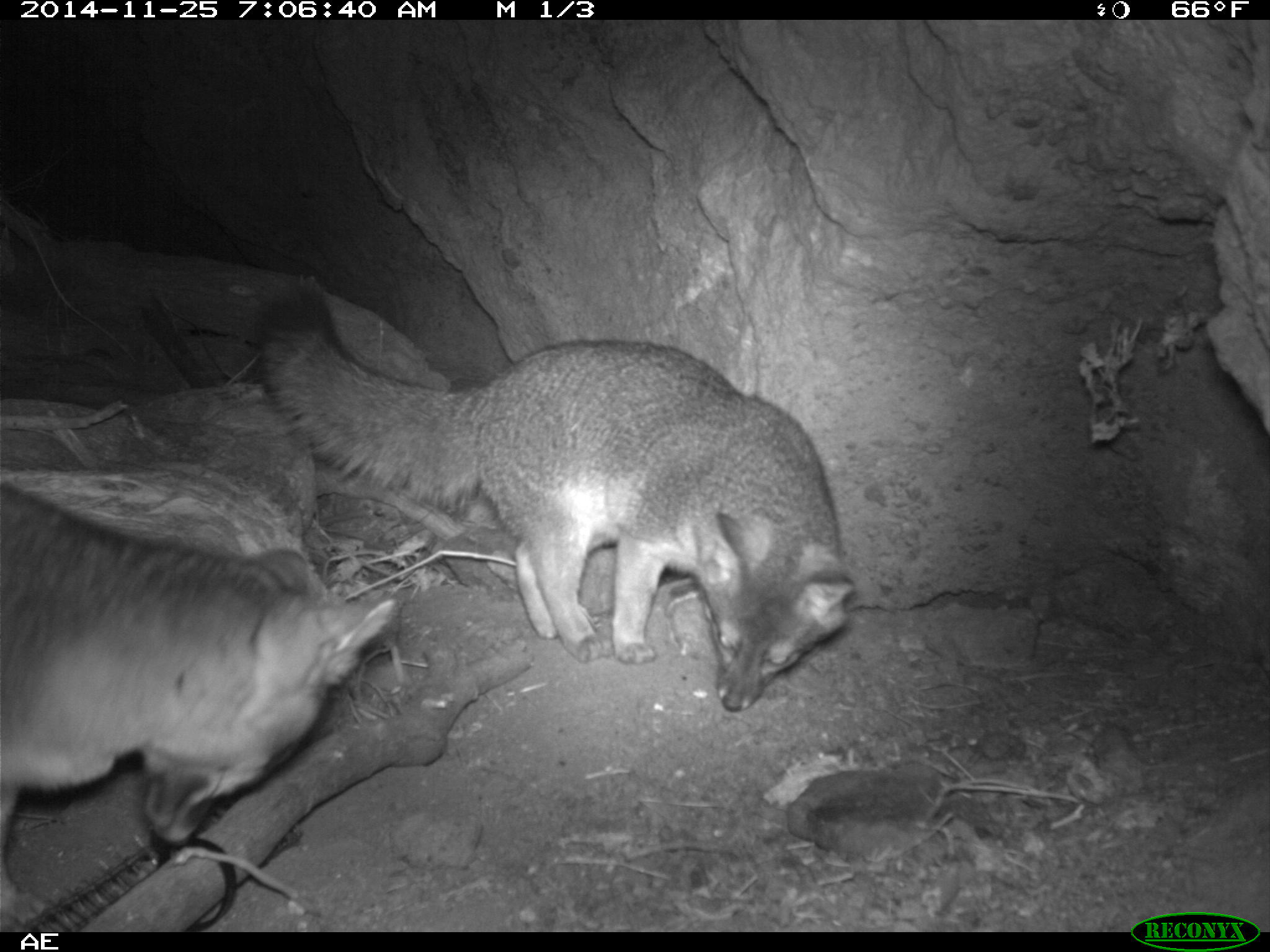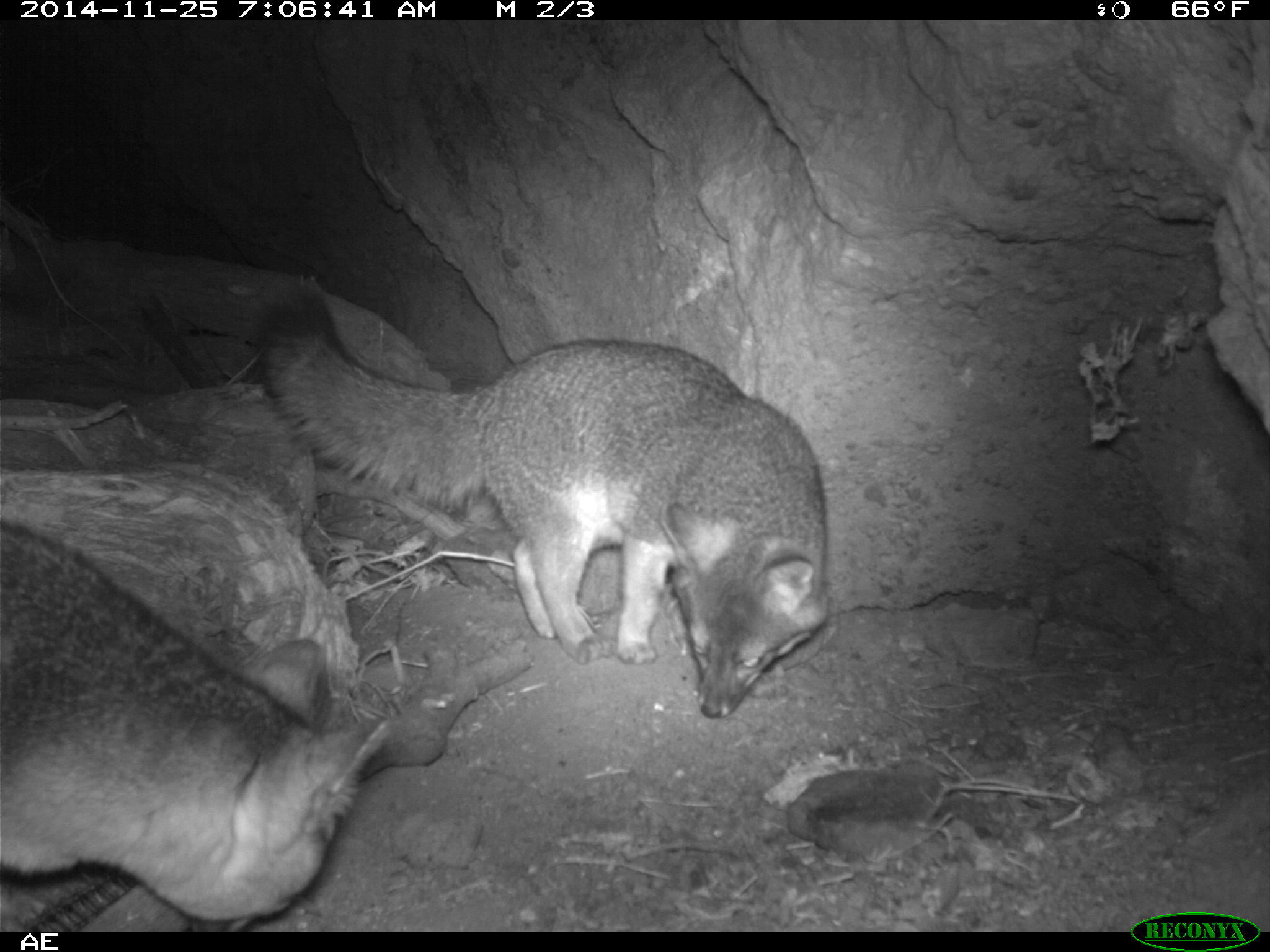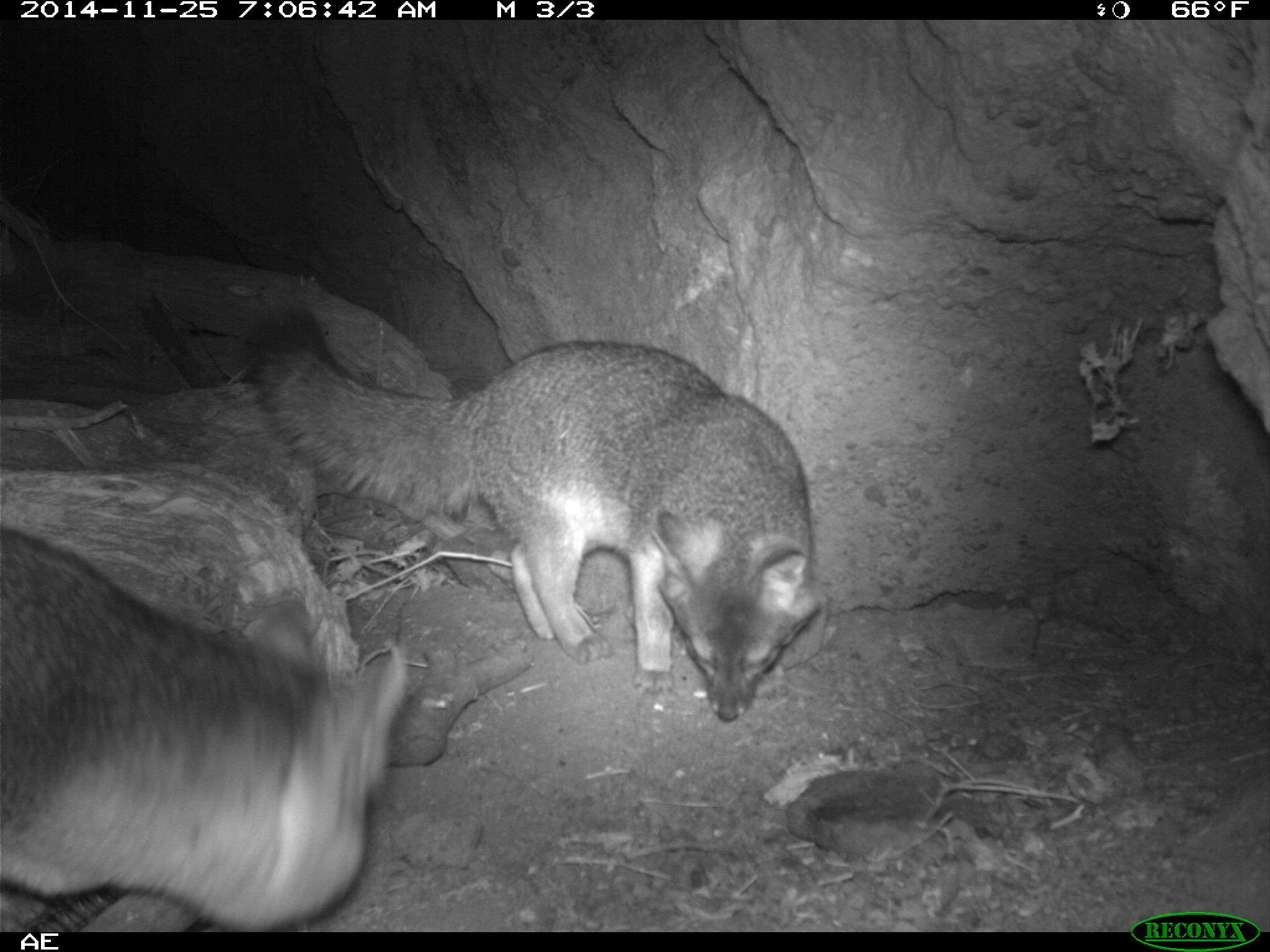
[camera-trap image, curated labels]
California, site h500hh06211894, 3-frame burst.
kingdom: Animalia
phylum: Chordata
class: Mammalia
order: Carnivora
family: Canidae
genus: Urocyon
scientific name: Urocyon littoralis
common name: island fox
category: fox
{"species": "fox (island fox) (Urocyon littoralis)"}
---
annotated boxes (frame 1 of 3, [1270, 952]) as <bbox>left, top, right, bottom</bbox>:
fox: <bbox>255, 284, 853, 713</bbox>; <bbox>0, 478, 400, 932</bbox>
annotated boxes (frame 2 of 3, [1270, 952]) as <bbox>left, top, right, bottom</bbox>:
fox: <bbox>257, 319, 832, 720</bbox>; <bbox>0, 513, 391, 933</bbox>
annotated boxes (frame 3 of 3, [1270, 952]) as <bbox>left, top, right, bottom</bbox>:
fox: <bbox>246, 301, 818, 721</bbox>; <bbox>0, 526, 406, 932</bbox>